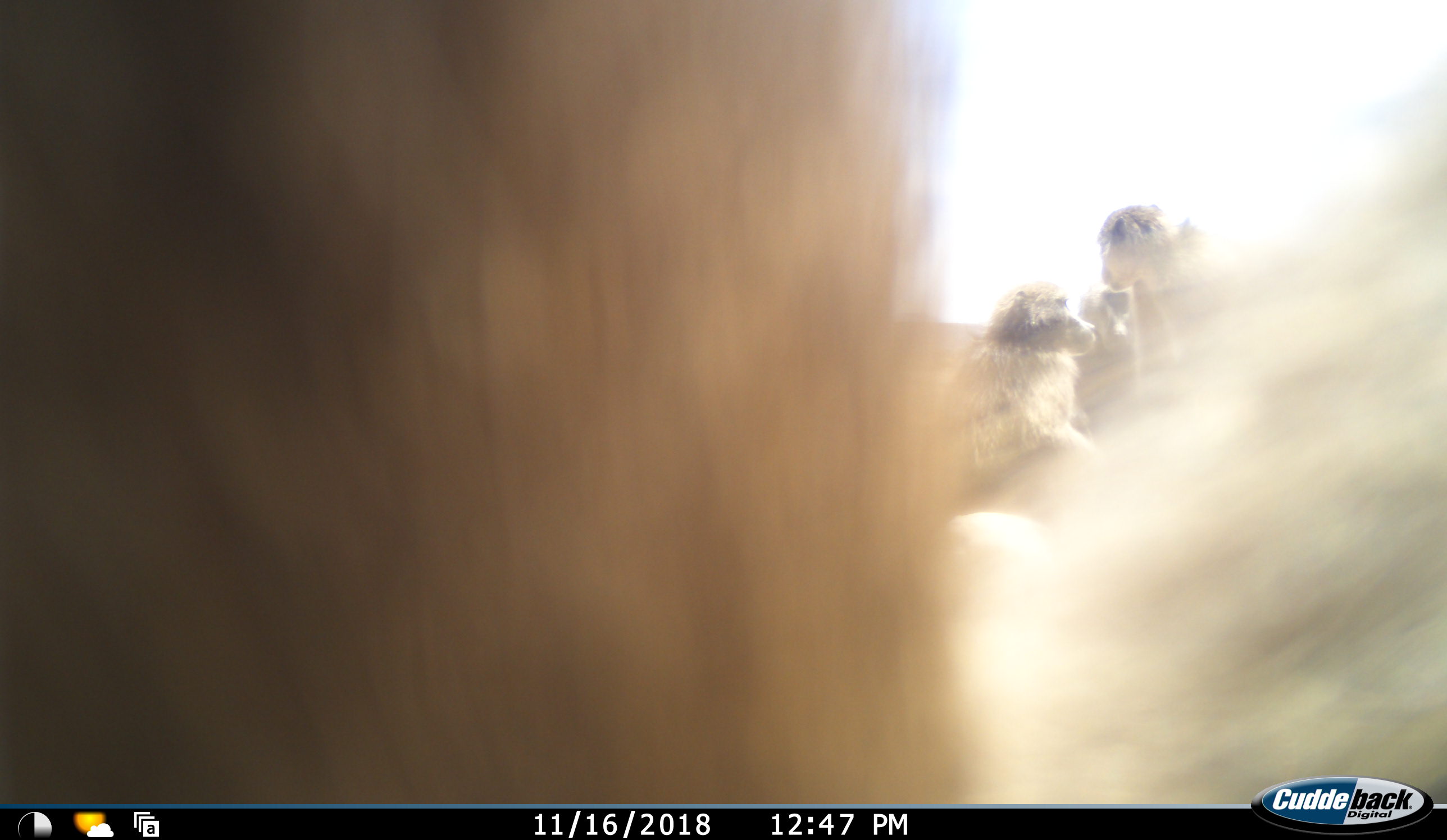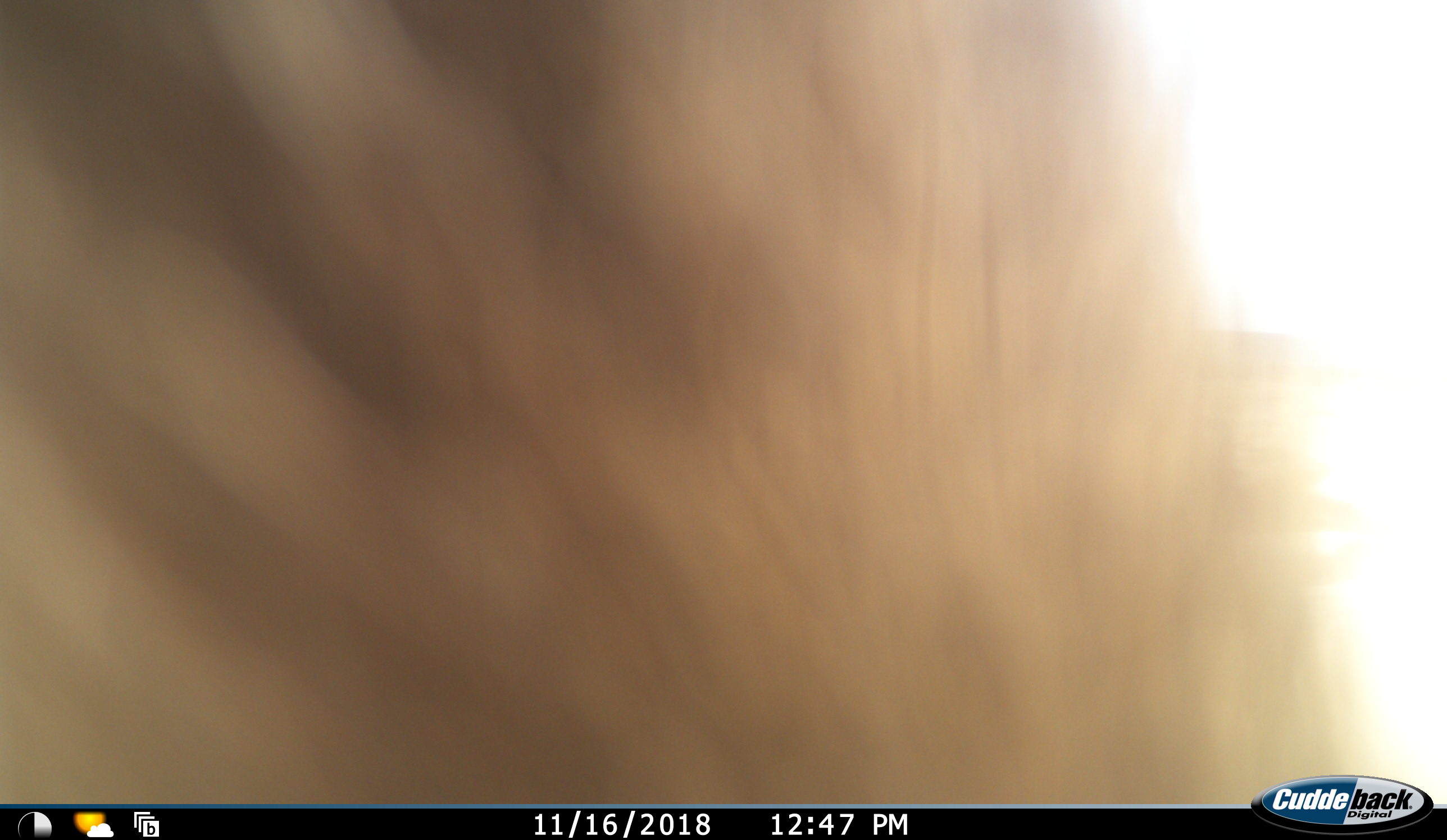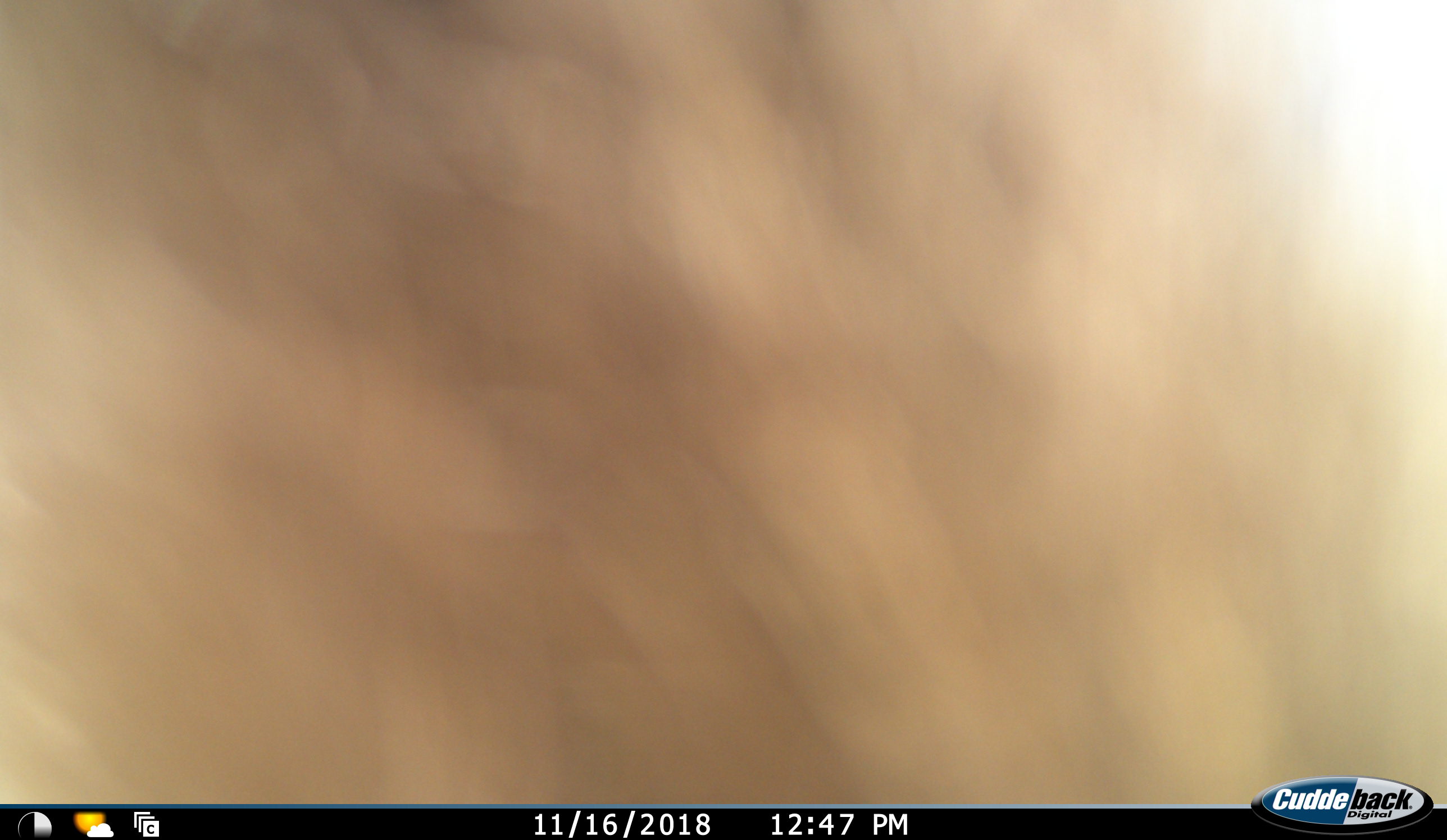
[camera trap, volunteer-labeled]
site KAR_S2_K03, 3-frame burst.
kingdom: Animalia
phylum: Chordata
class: Mammalia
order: Primates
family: Cercopithecidae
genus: Papio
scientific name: Papio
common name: baboon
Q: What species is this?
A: Baboon (Papio).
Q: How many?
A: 4.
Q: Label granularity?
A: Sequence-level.